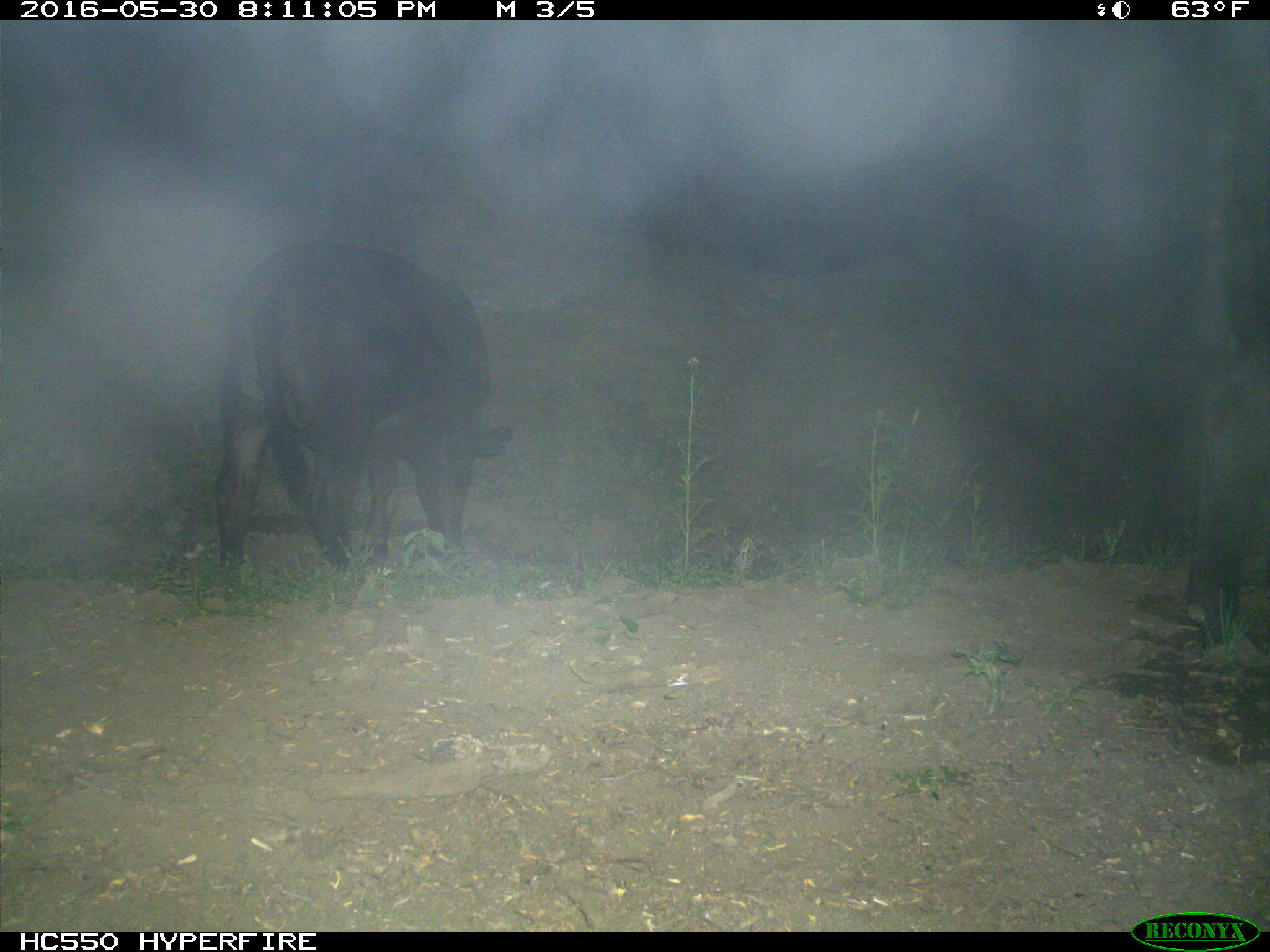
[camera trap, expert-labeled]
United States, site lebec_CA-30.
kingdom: Animalia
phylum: Chordata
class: Mammalia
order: Artiodactyla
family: Bovidae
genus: Bos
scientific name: Bos taurus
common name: domestic cow